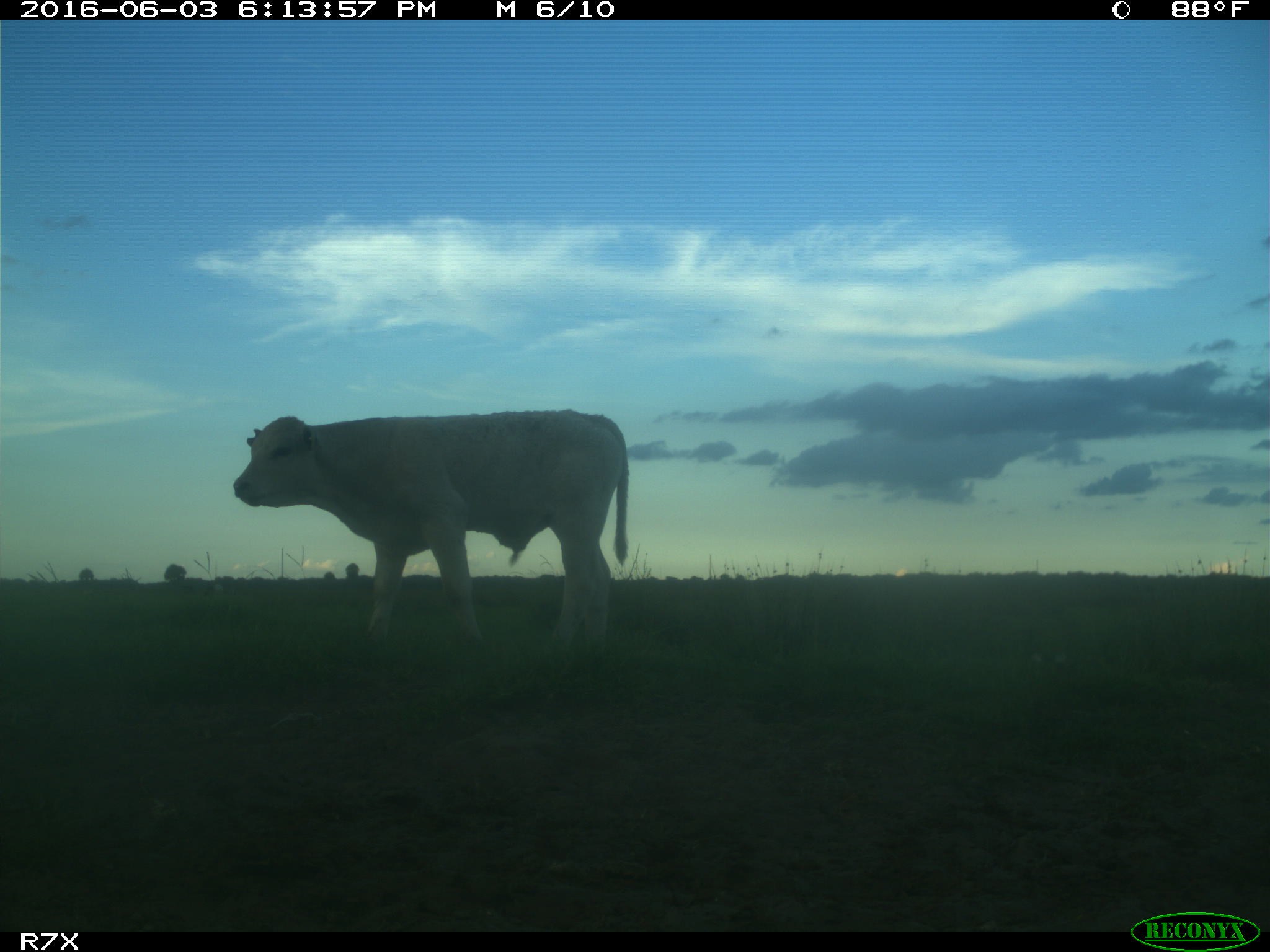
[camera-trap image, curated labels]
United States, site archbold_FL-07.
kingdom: Animalia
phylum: Chordata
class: Mammalia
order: Artiodactyla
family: Bovidae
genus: Bos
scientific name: Bos taurus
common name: domestic cow